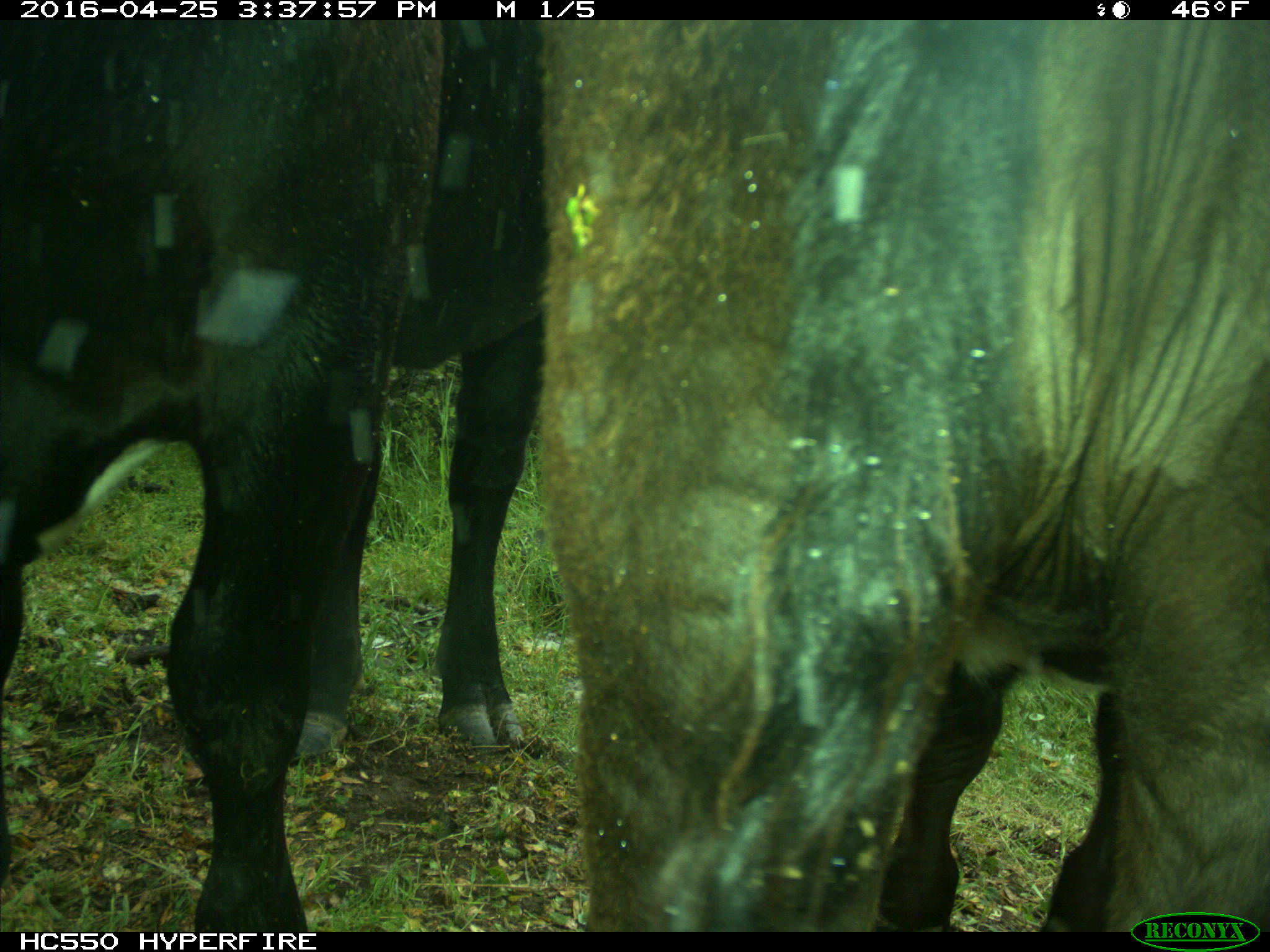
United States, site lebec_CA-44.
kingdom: Animalia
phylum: Chordata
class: Mammalia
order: Artiodactyla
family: Bovidae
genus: Bos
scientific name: Bos taurus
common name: domestic cow